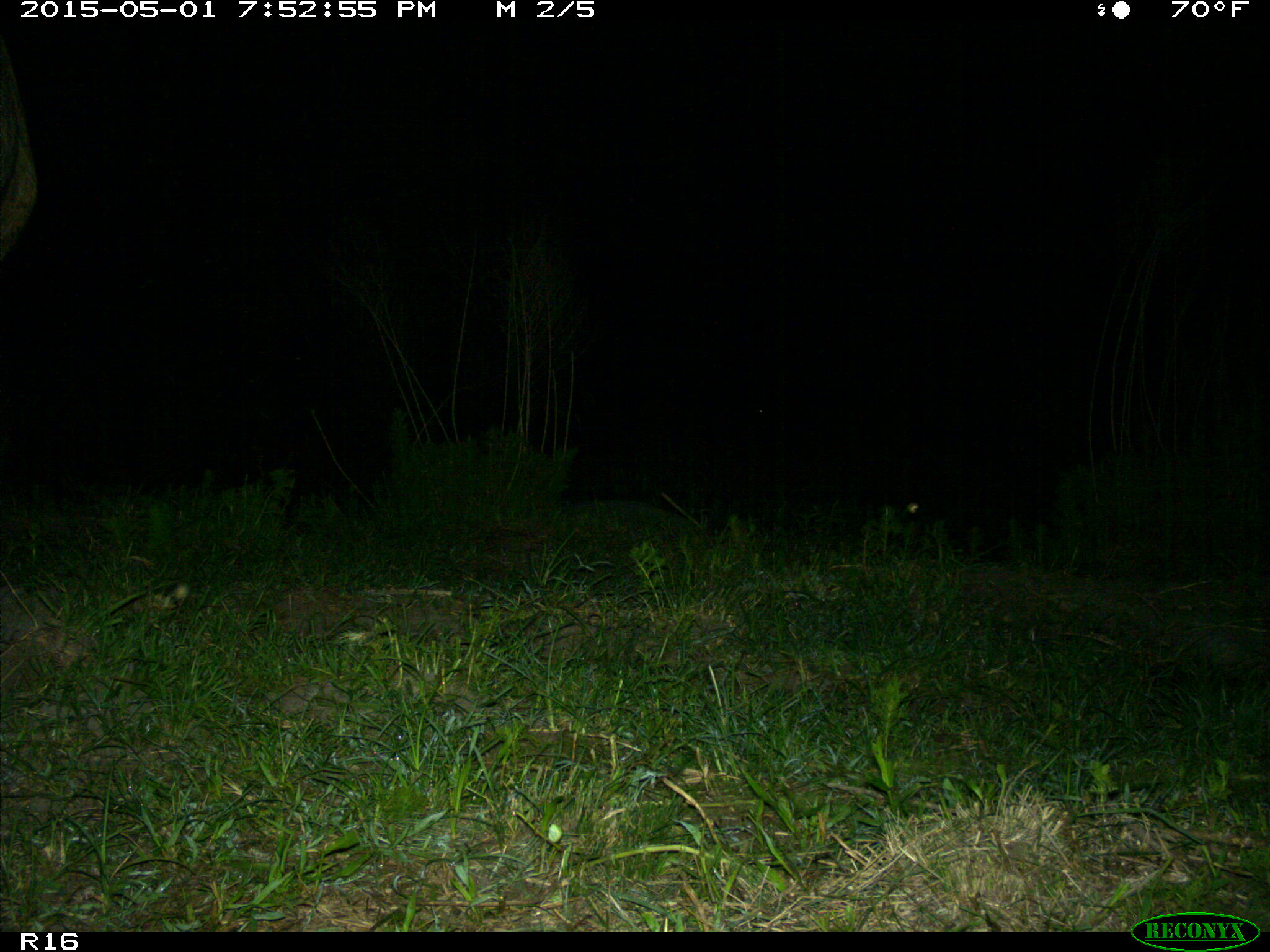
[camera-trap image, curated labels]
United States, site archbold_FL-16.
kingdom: Animalia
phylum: Chordata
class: Mammalia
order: Artiodactyla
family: Bovidae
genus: Bos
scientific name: Bos taurus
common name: domestic cow